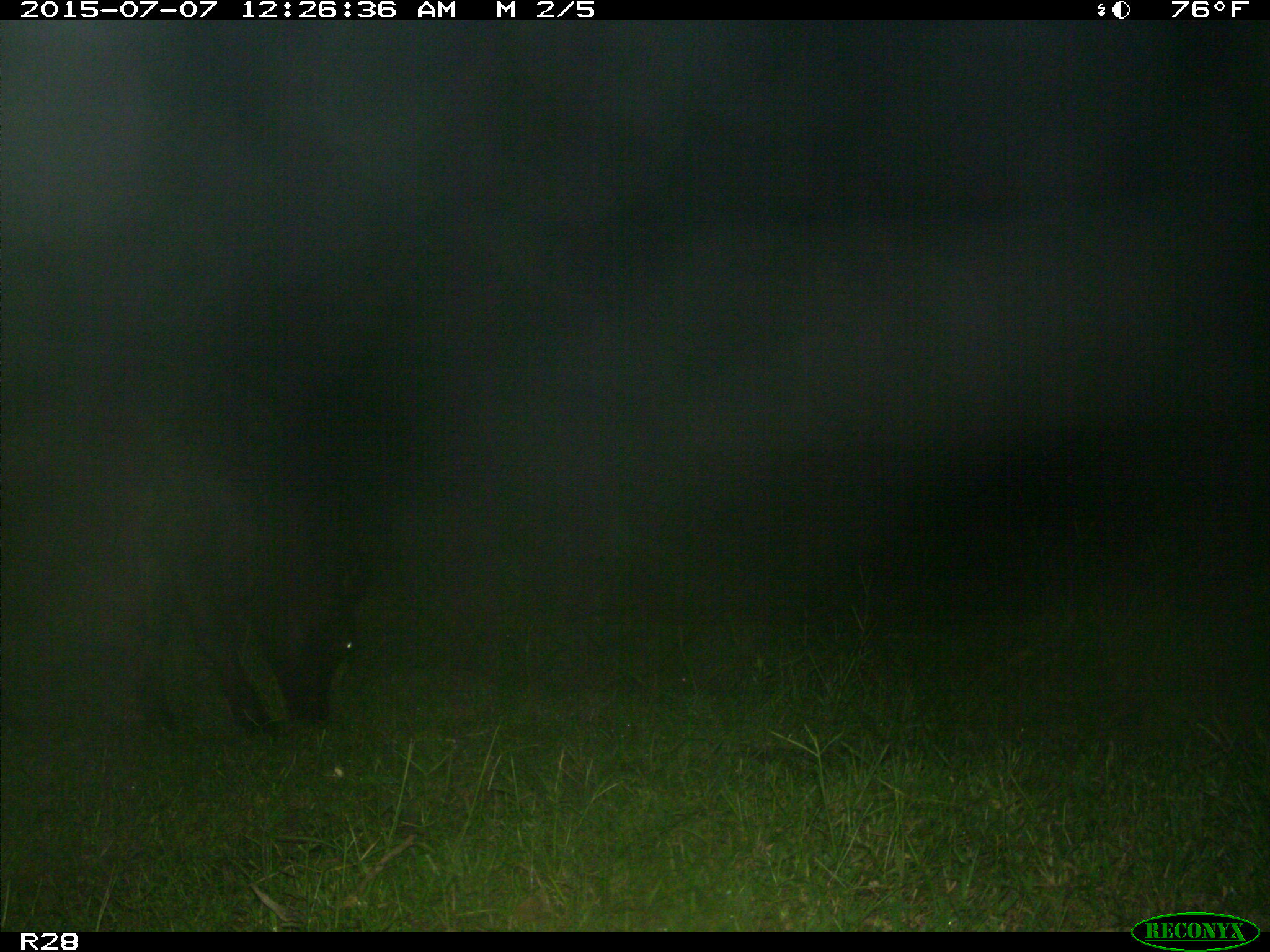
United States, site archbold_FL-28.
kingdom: Animalia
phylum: Chordata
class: Mammalia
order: Artiodactyla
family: Bovidae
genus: Bos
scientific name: Bos taurus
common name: domestic cow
Bos taurus (domestic cow).